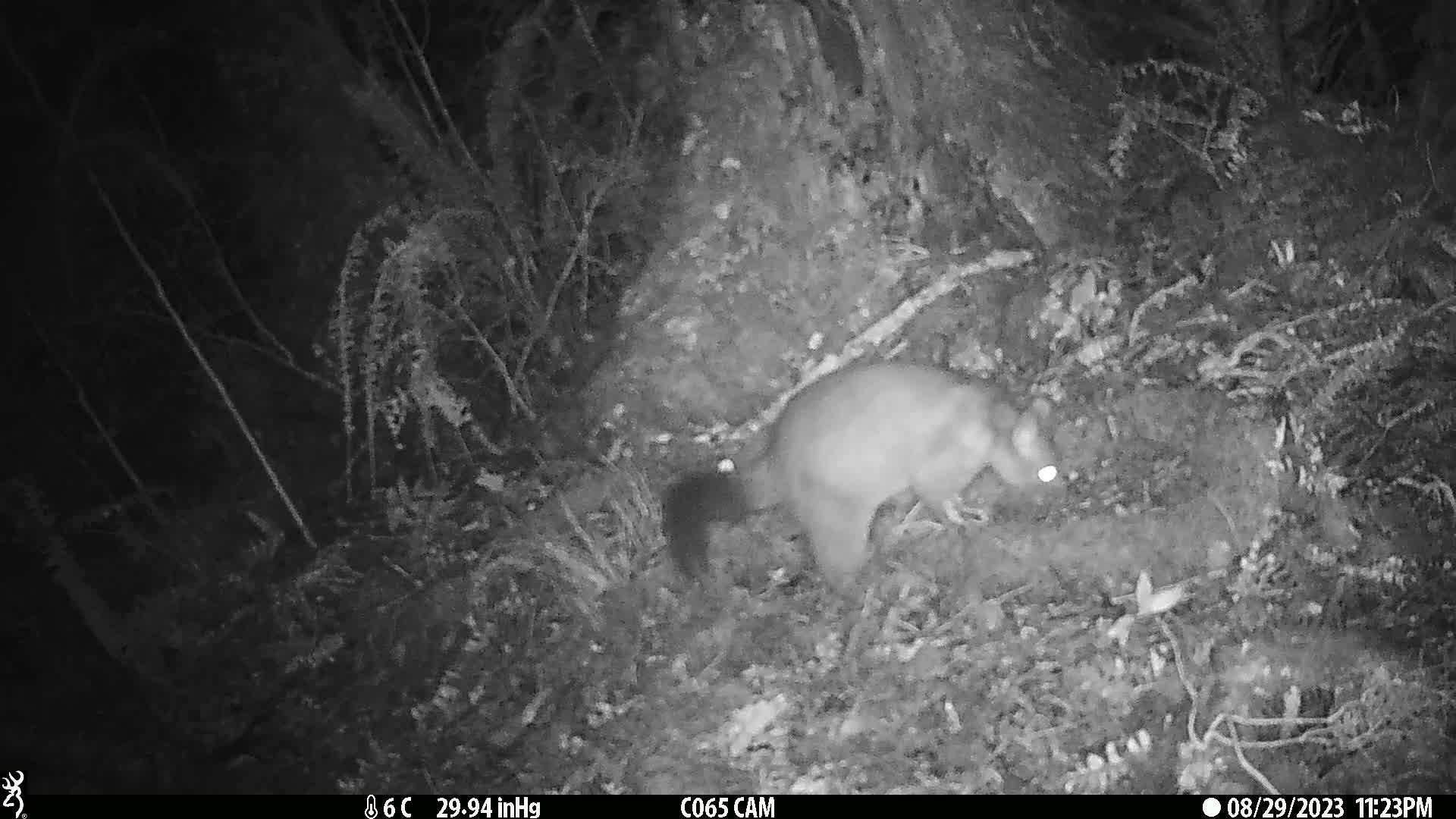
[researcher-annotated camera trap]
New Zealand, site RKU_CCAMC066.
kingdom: Animalia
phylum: Chordata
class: Mammalia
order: Diprotodontia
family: Phalangeridae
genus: Trichosurus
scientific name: Trichosurus vulpecula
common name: common brushtail possum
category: possum